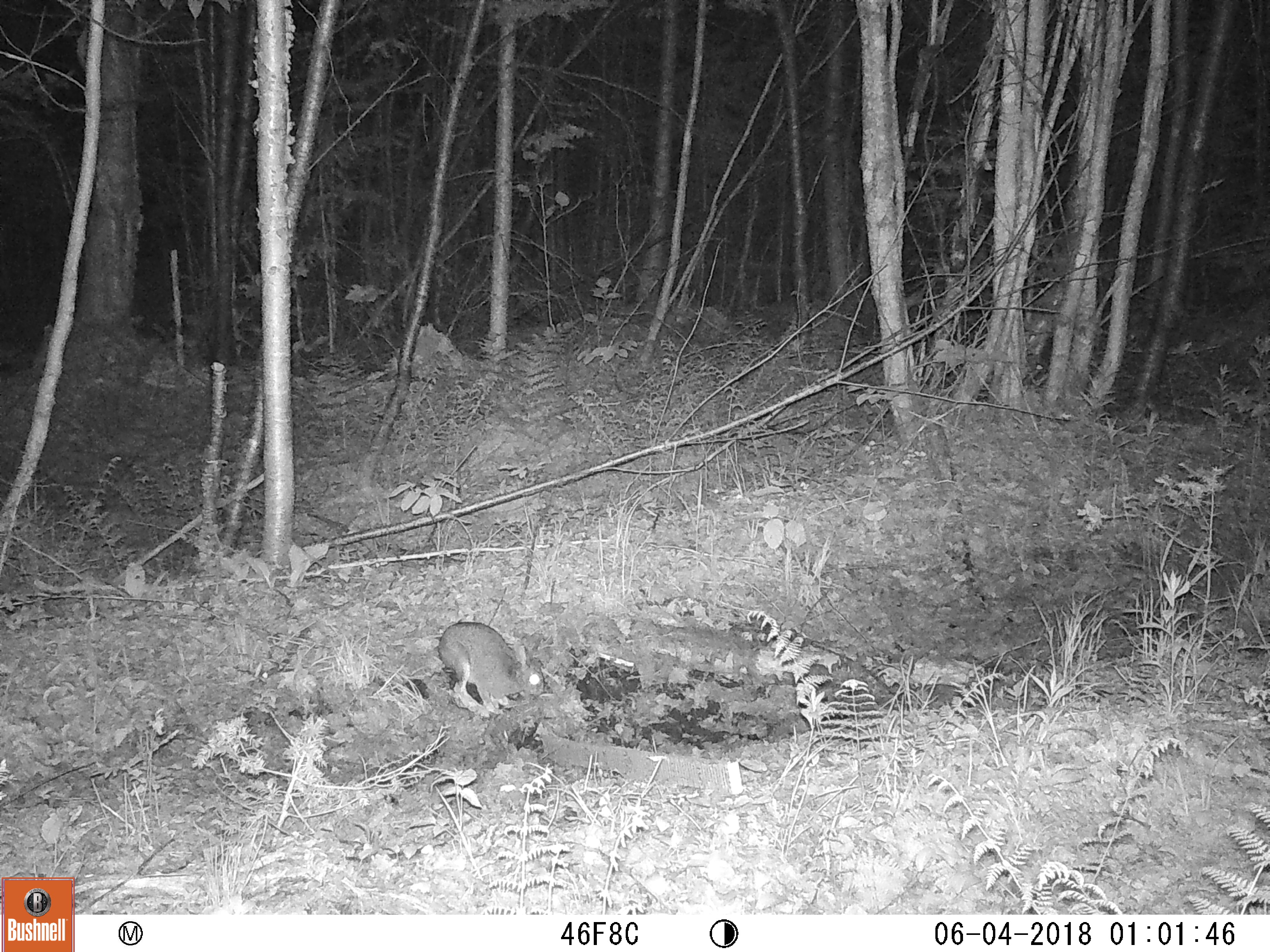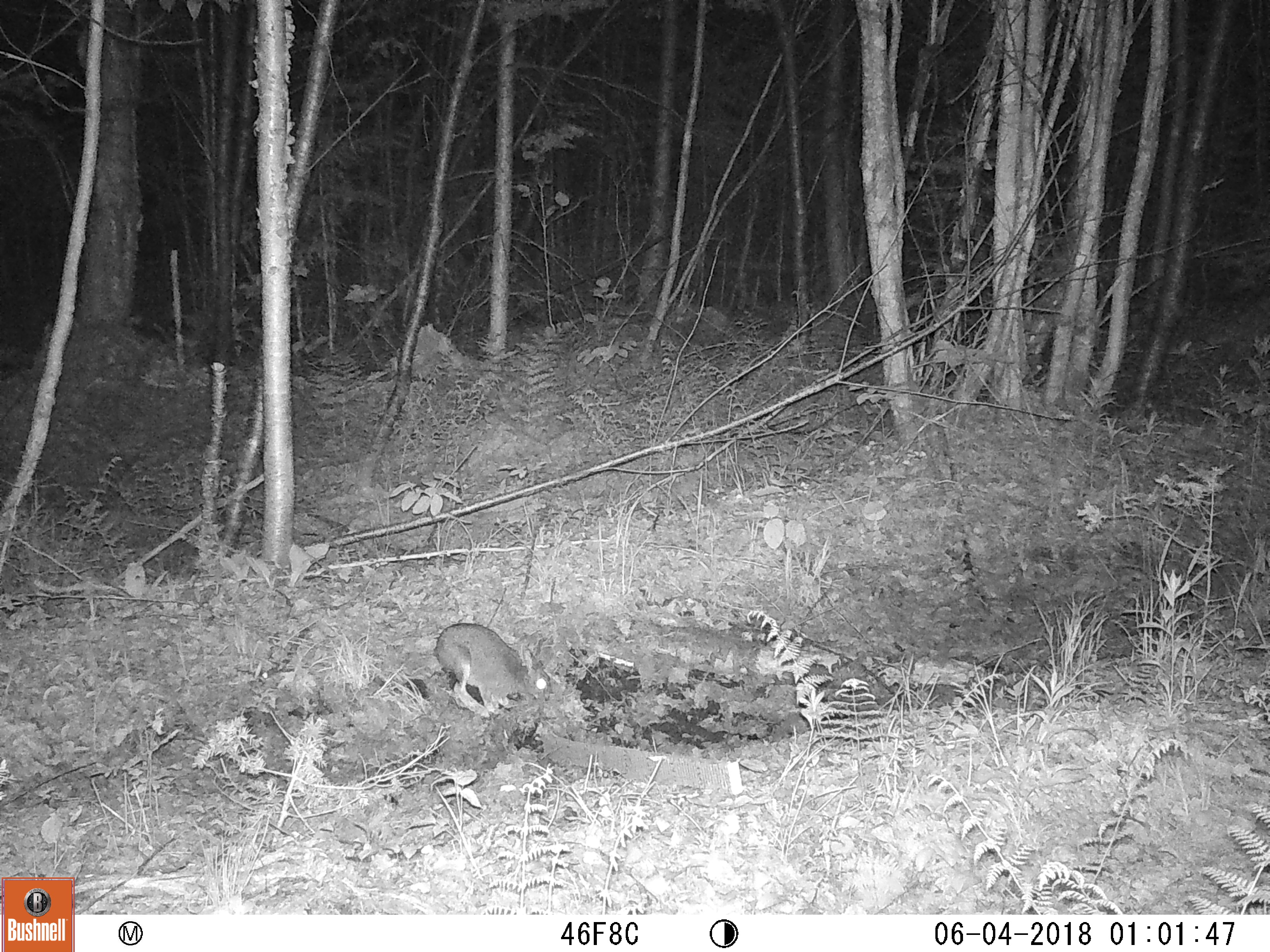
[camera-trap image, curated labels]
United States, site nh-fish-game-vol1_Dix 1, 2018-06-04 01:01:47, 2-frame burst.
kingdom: Animalia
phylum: Chordata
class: Mammalia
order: Lagomorpha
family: Leporidae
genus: Lepus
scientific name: Lepus americanus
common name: snowshoe hare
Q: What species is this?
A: Snowshoe hare (Lepus americanus).